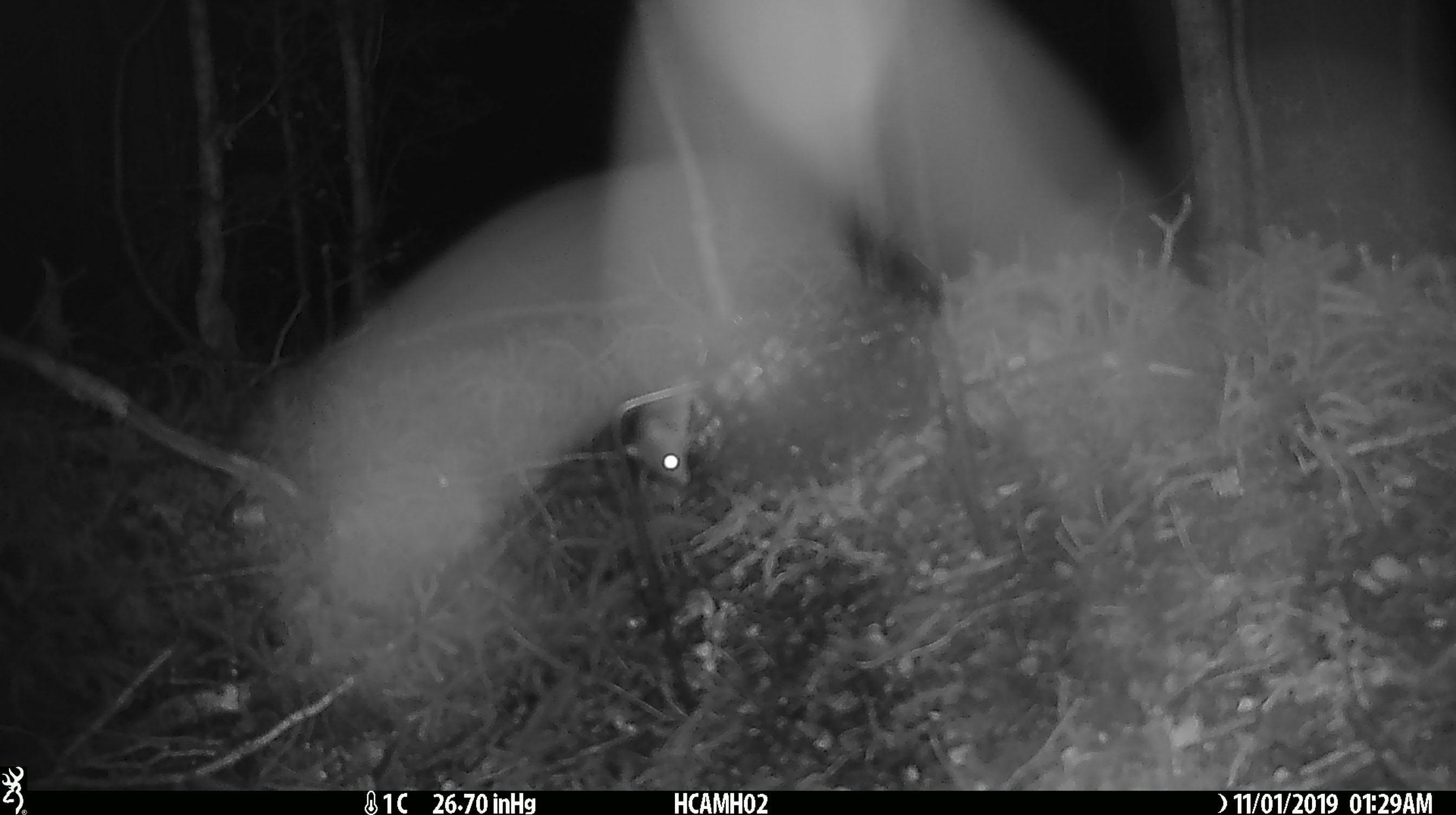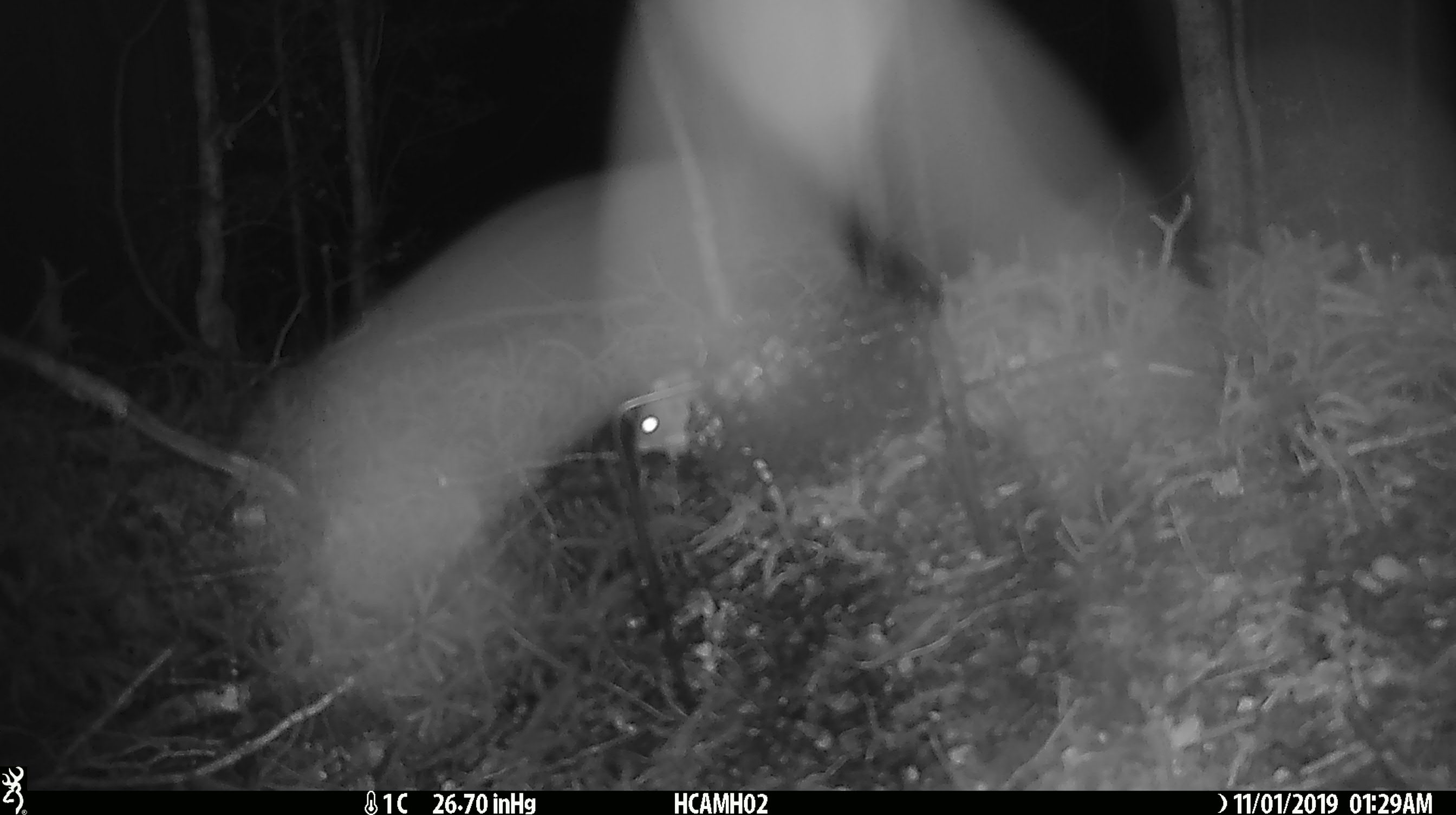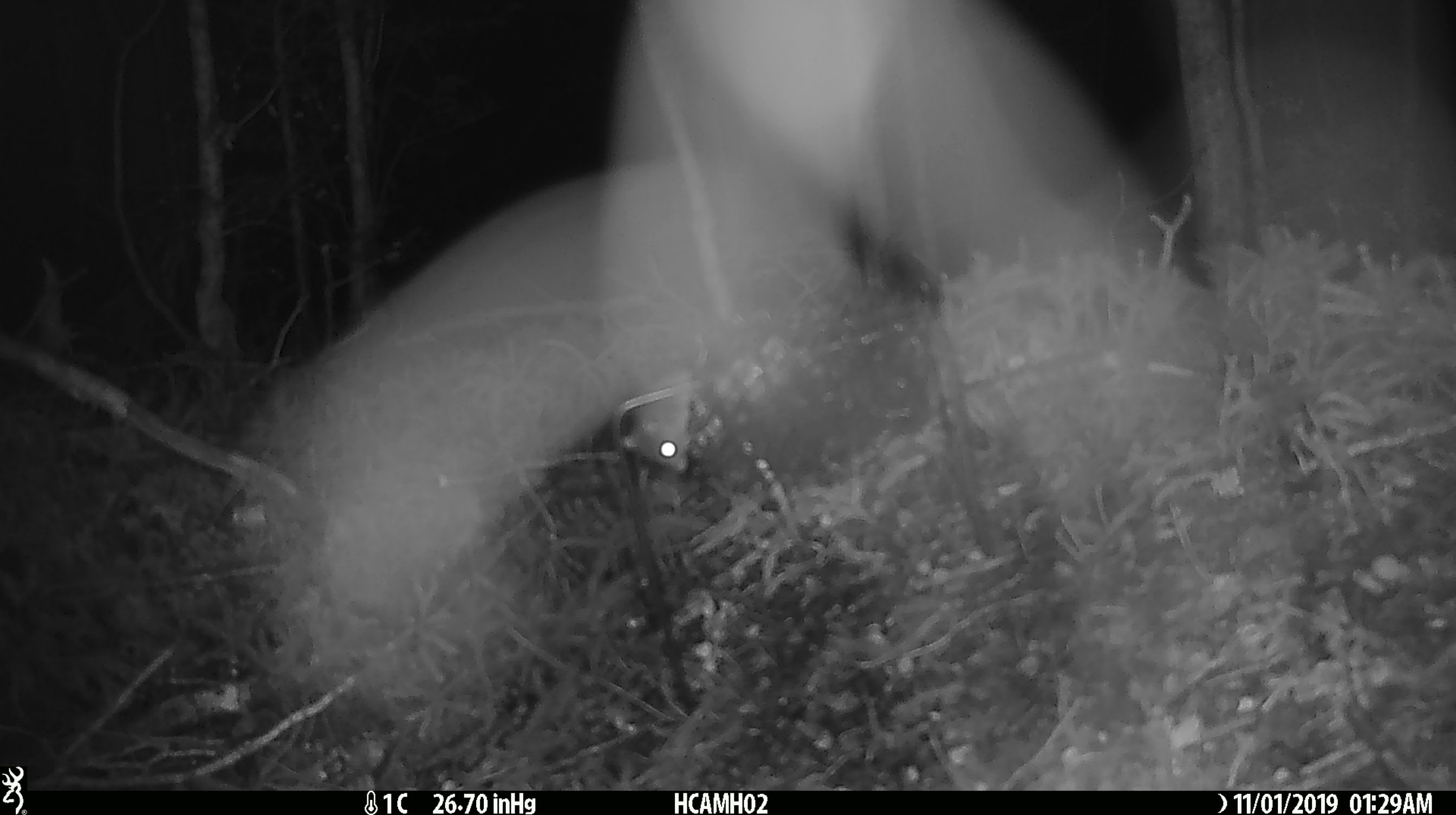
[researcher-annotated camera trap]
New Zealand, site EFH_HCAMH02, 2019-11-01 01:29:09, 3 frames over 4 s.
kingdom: Animalia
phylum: Chordata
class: Mammalia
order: Rodentia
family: Muridae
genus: Mus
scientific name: Mus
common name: mouse